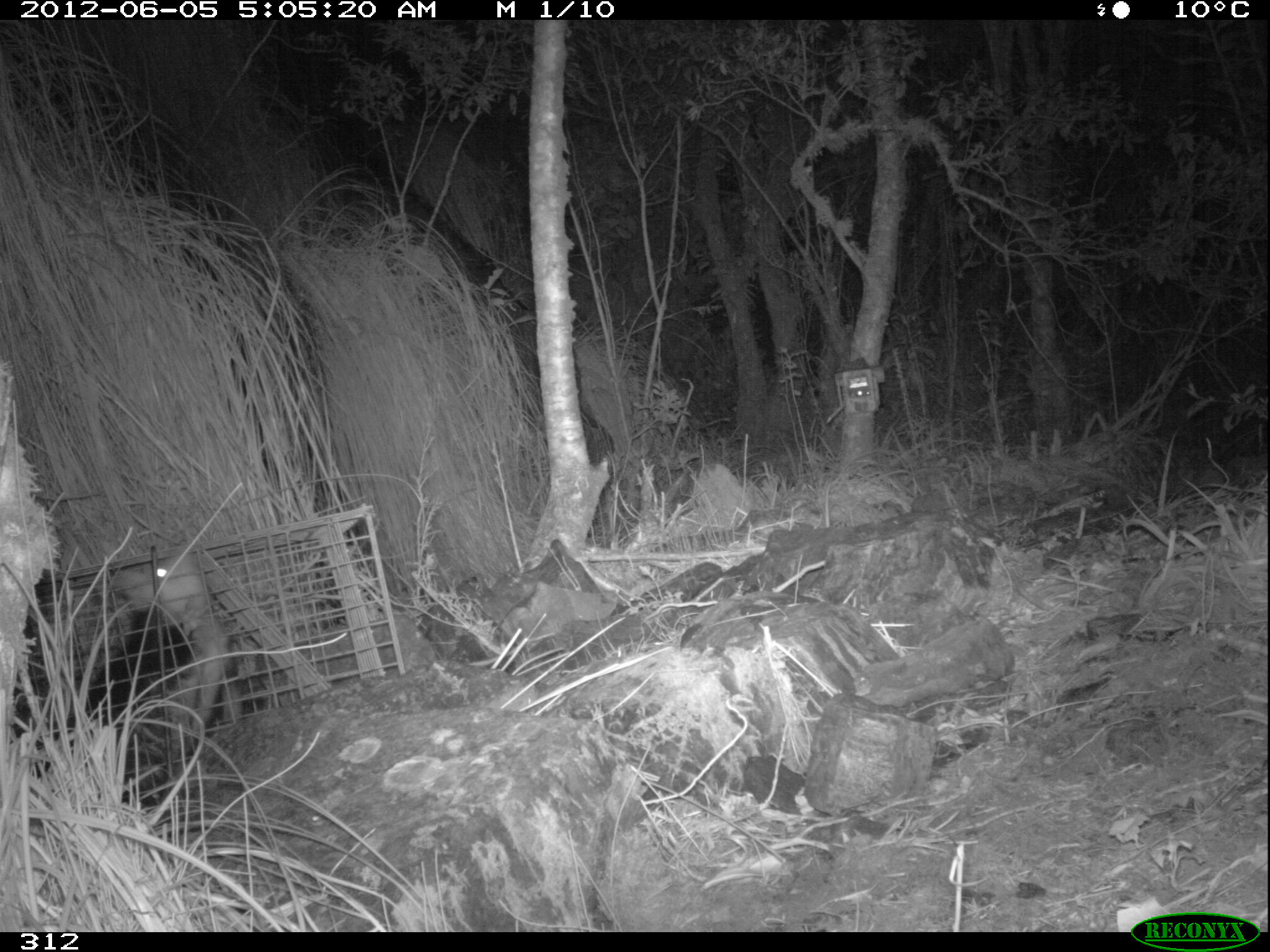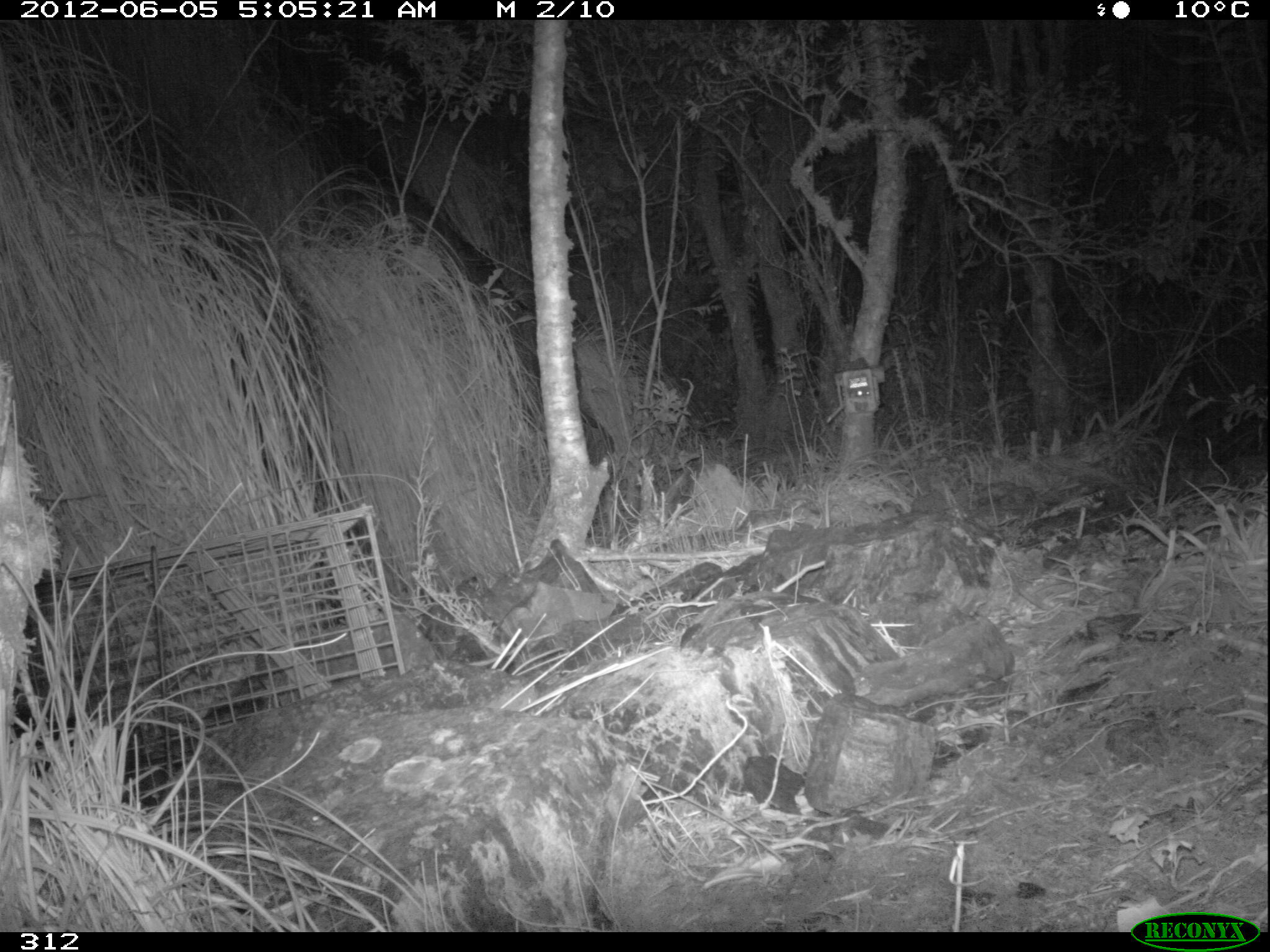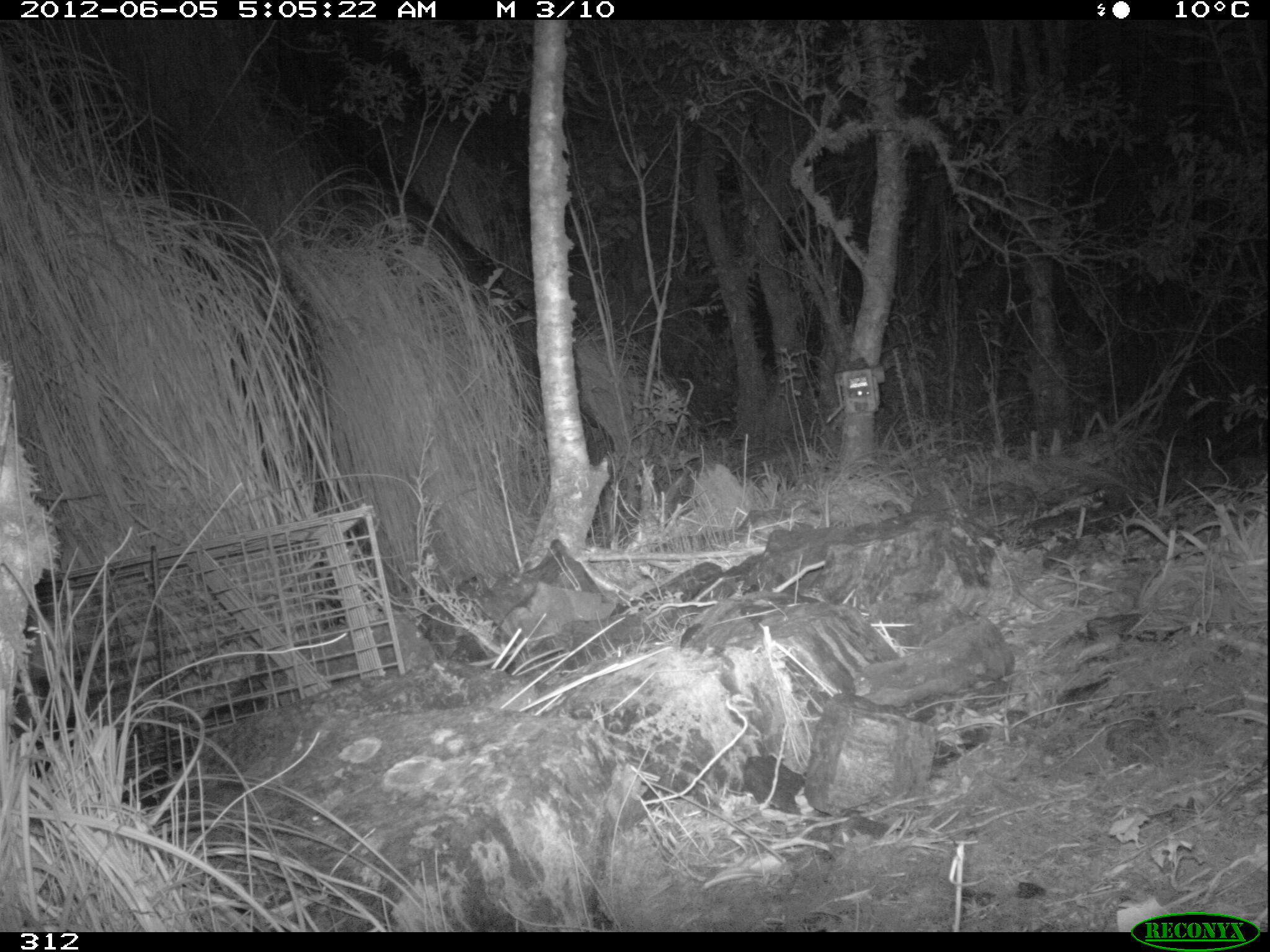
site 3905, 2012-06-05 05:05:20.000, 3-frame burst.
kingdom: Animalia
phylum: Chordata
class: Mammalia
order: Didelphimorphia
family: Didelphidae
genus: Didelphis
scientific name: Didelphis pernigra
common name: andean white-eared opossum